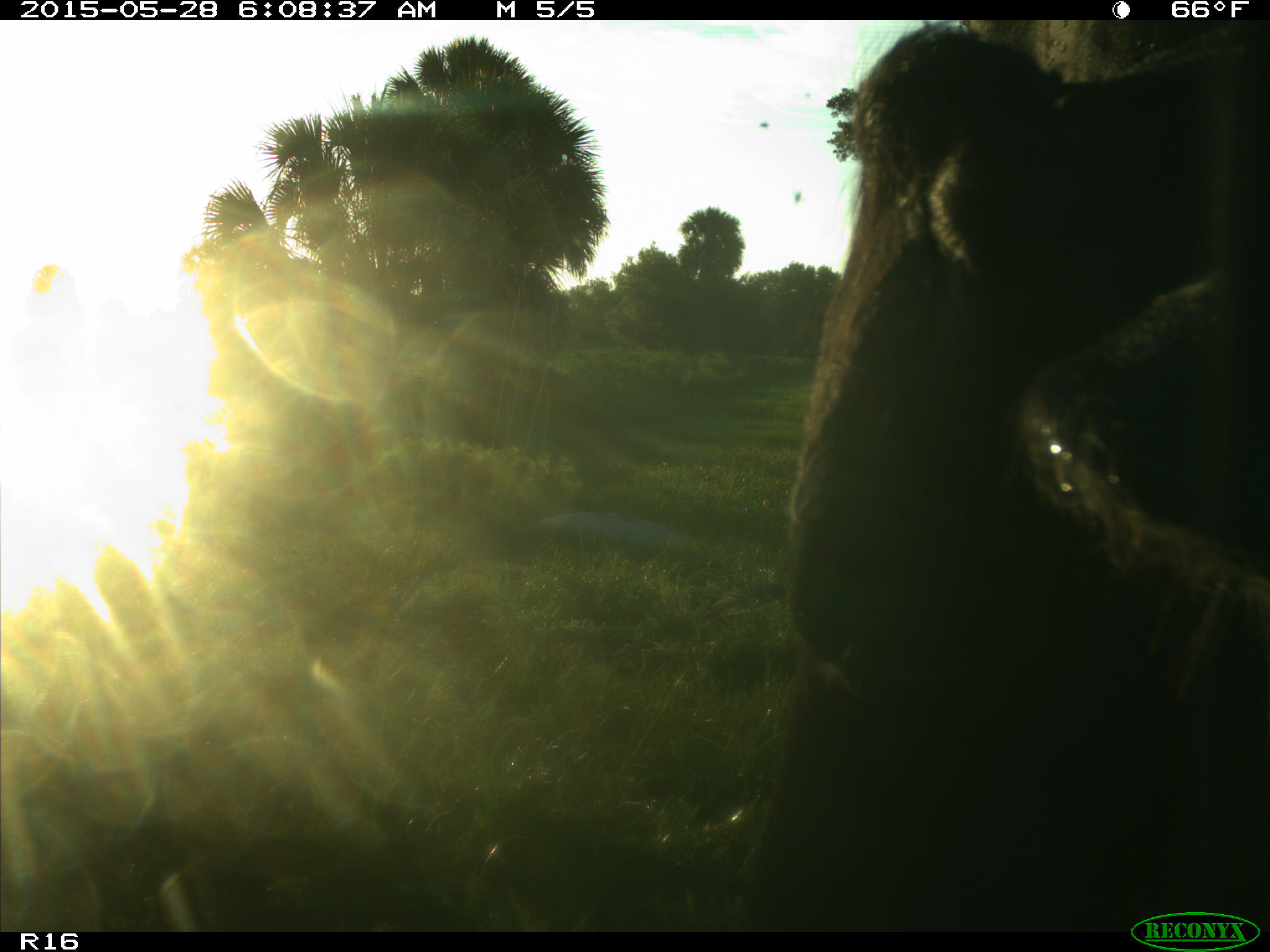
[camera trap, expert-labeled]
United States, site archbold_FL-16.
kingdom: Animalia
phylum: Chordata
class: Mammalia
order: Artiodactyla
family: Bovidae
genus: Bos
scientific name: Bos taurus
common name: domestic cow